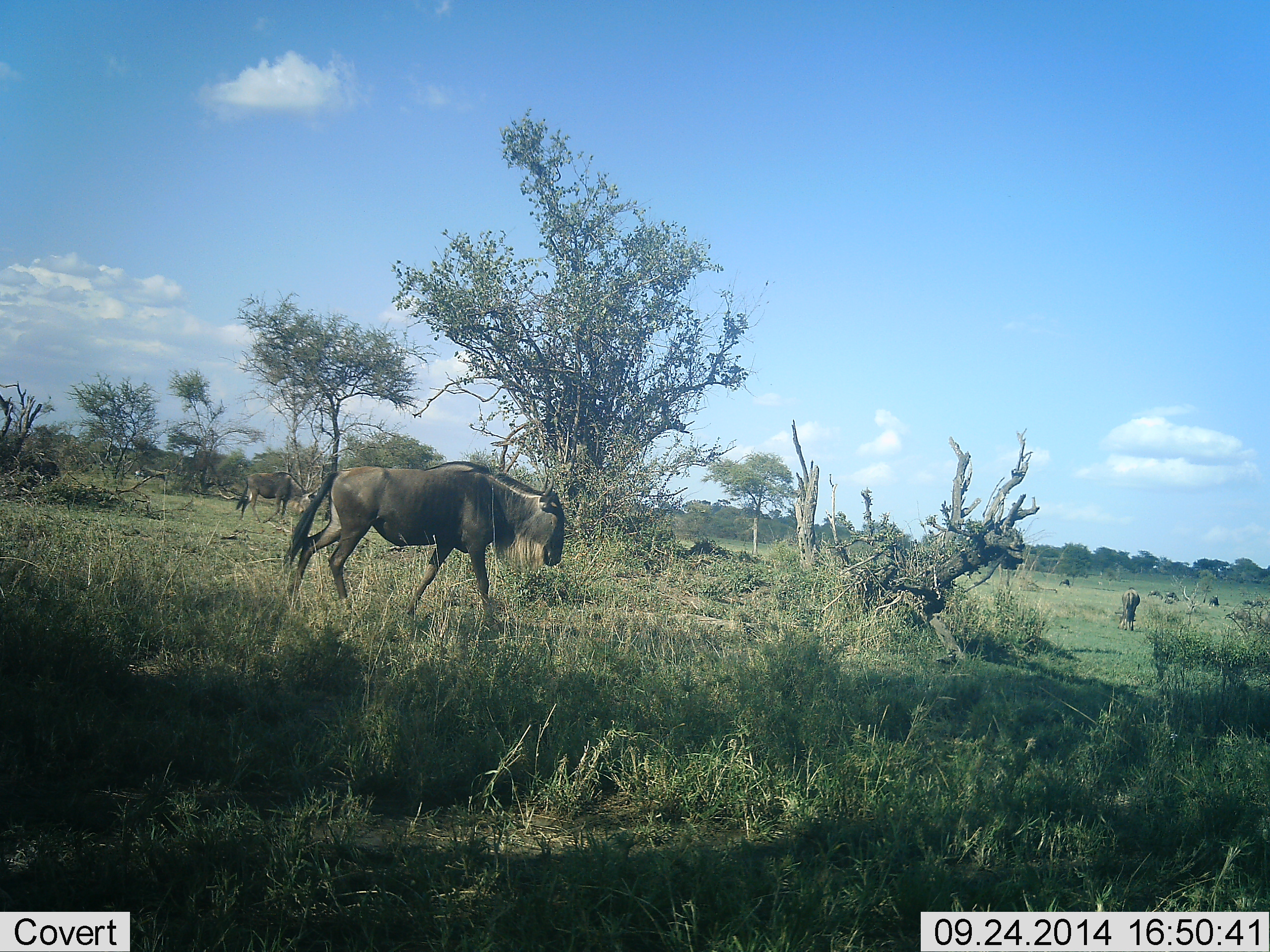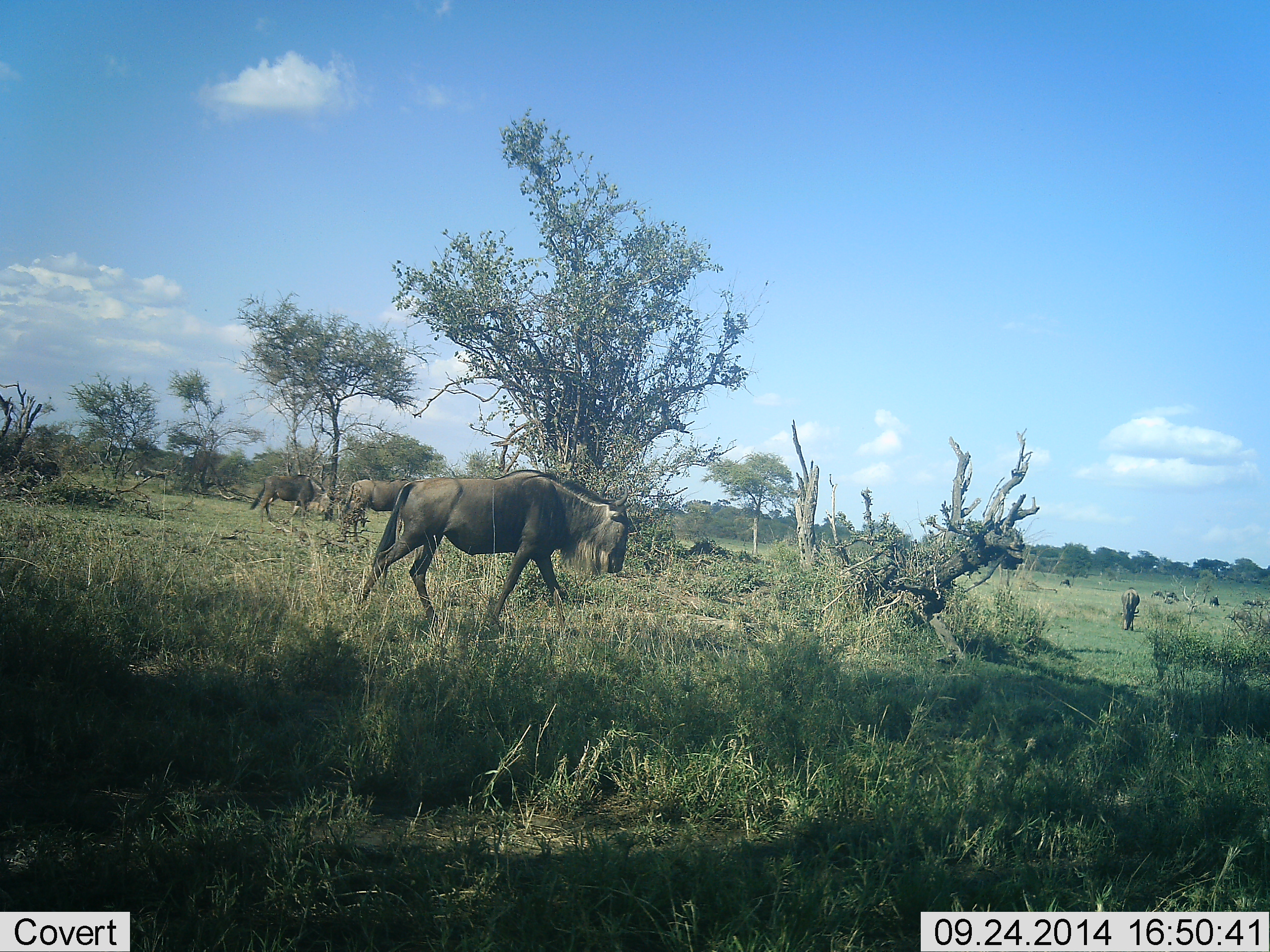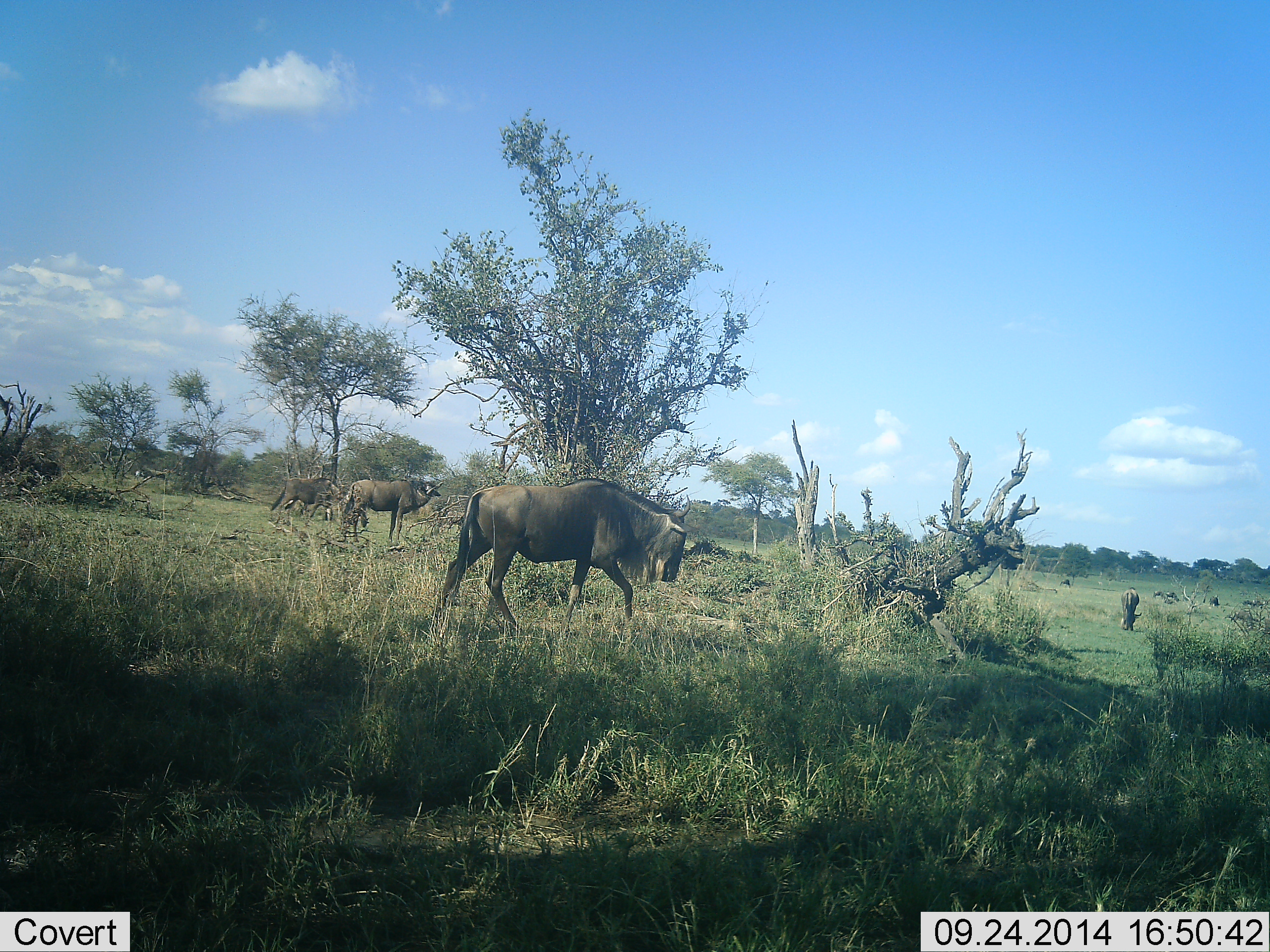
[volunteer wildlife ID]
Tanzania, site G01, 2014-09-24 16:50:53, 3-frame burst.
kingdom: Animalia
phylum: Chordata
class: Mammalia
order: Artiodactyla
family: Bovidae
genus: Connochaetes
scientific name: Connochaetes taurinus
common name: blue wildebeest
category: wildebeest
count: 4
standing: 60%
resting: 0%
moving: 100%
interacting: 0%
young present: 0%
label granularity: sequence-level